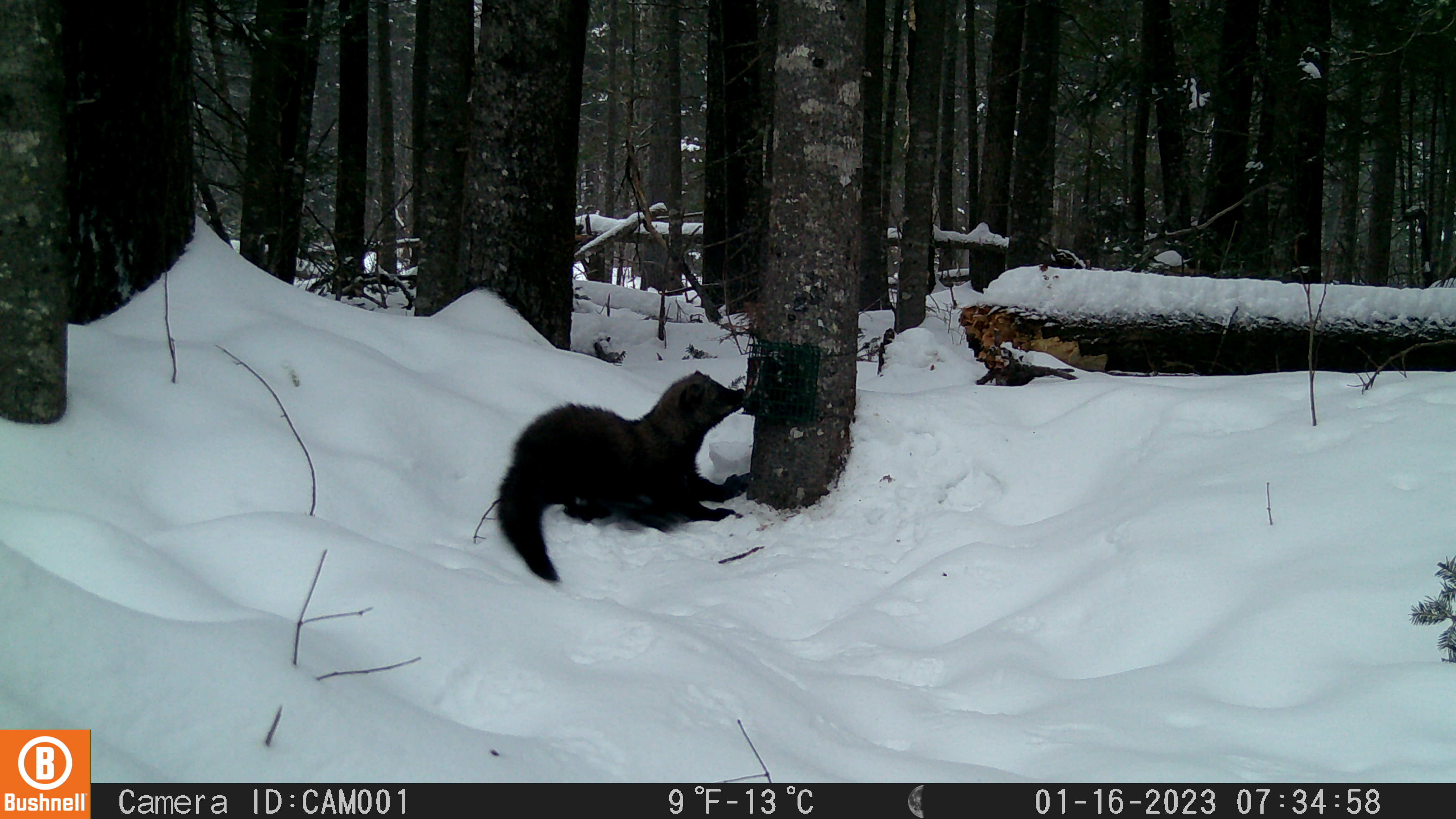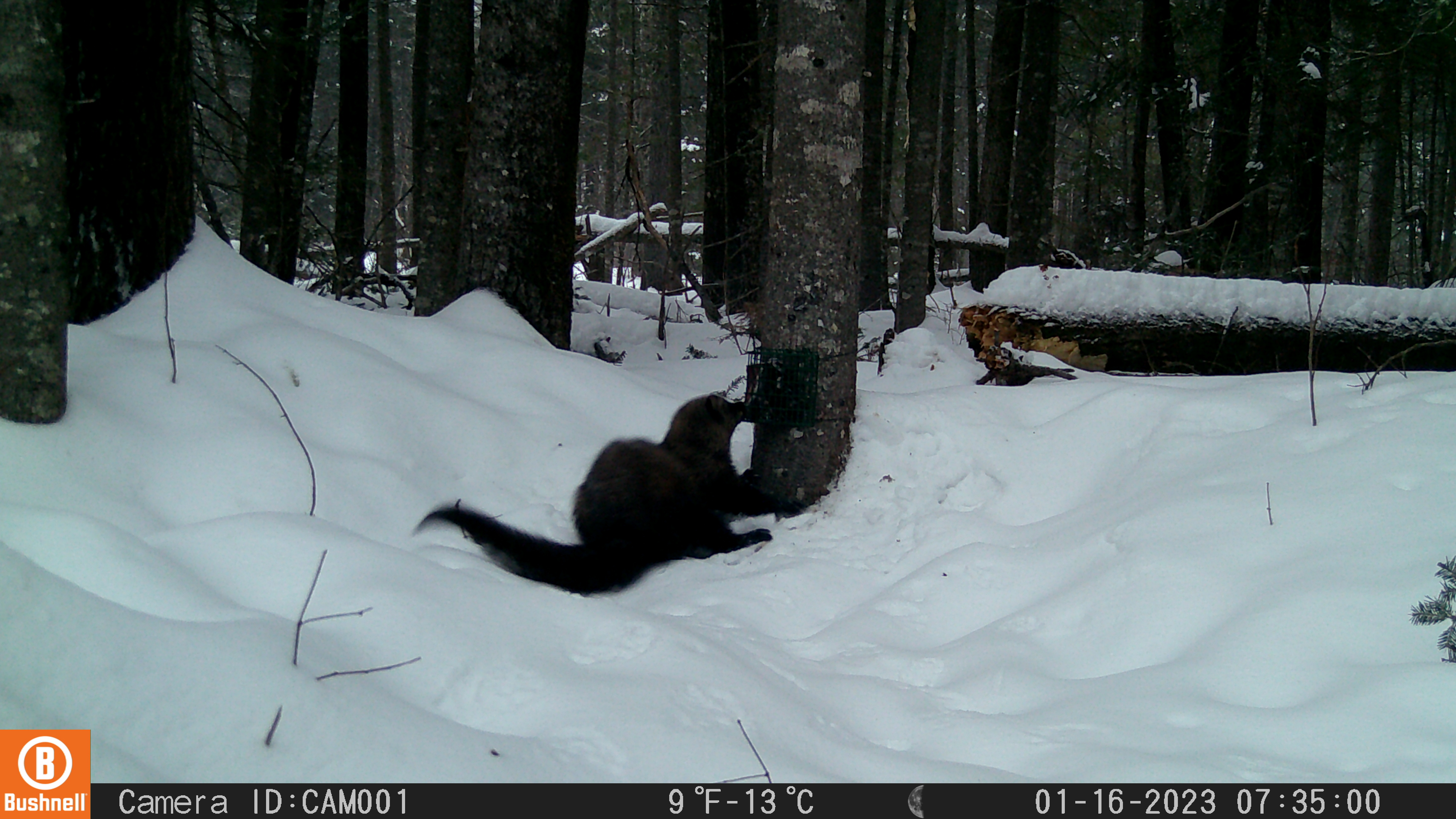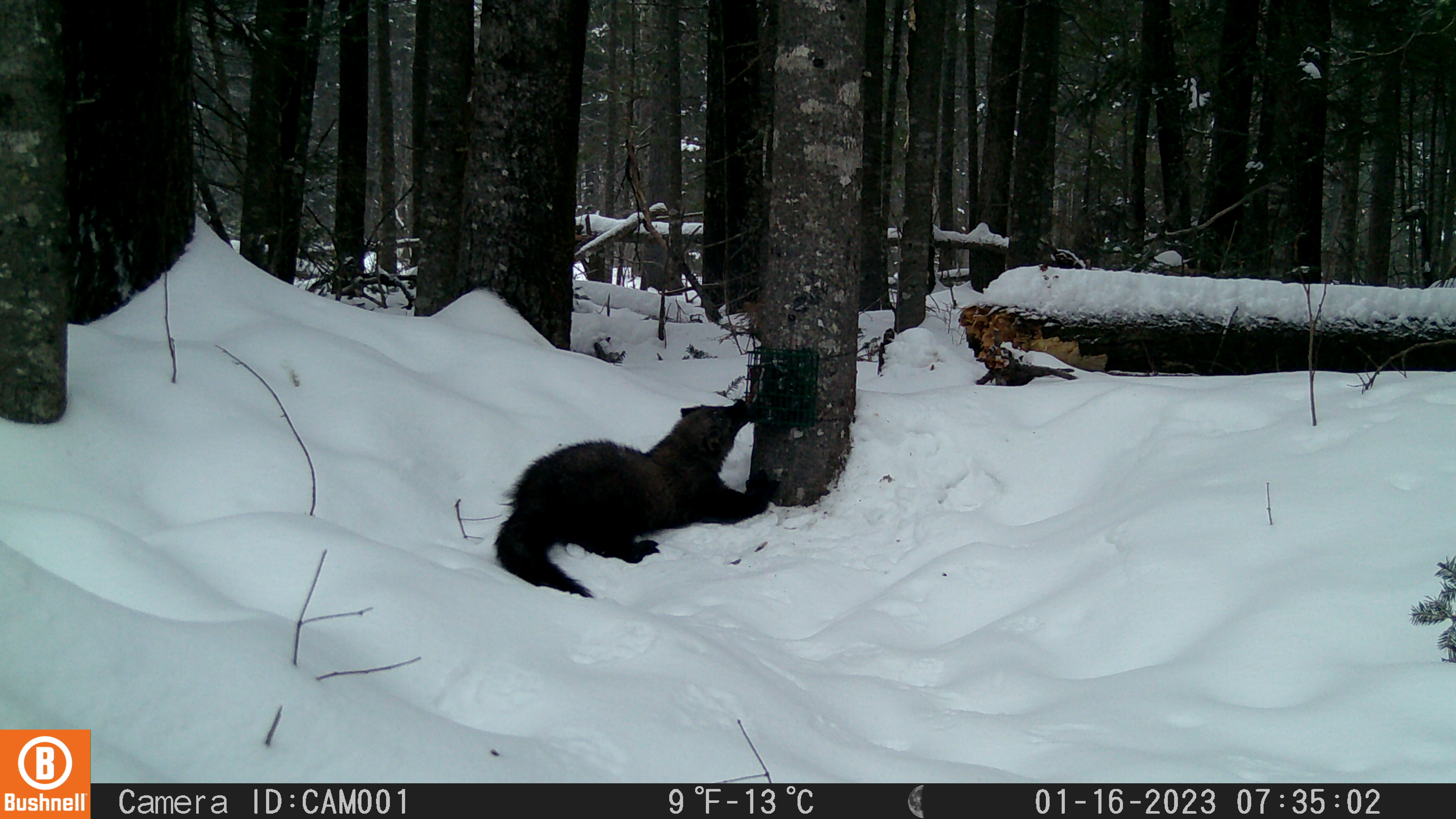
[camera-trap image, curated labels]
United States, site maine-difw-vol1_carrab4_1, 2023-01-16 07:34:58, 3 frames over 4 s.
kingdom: Animalia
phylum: Chordata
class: Mammalia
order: Carnivora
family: Mustelidae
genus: Pekania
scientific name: Pekania pennanti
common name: fisher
Fisher (Pekania pennanti).